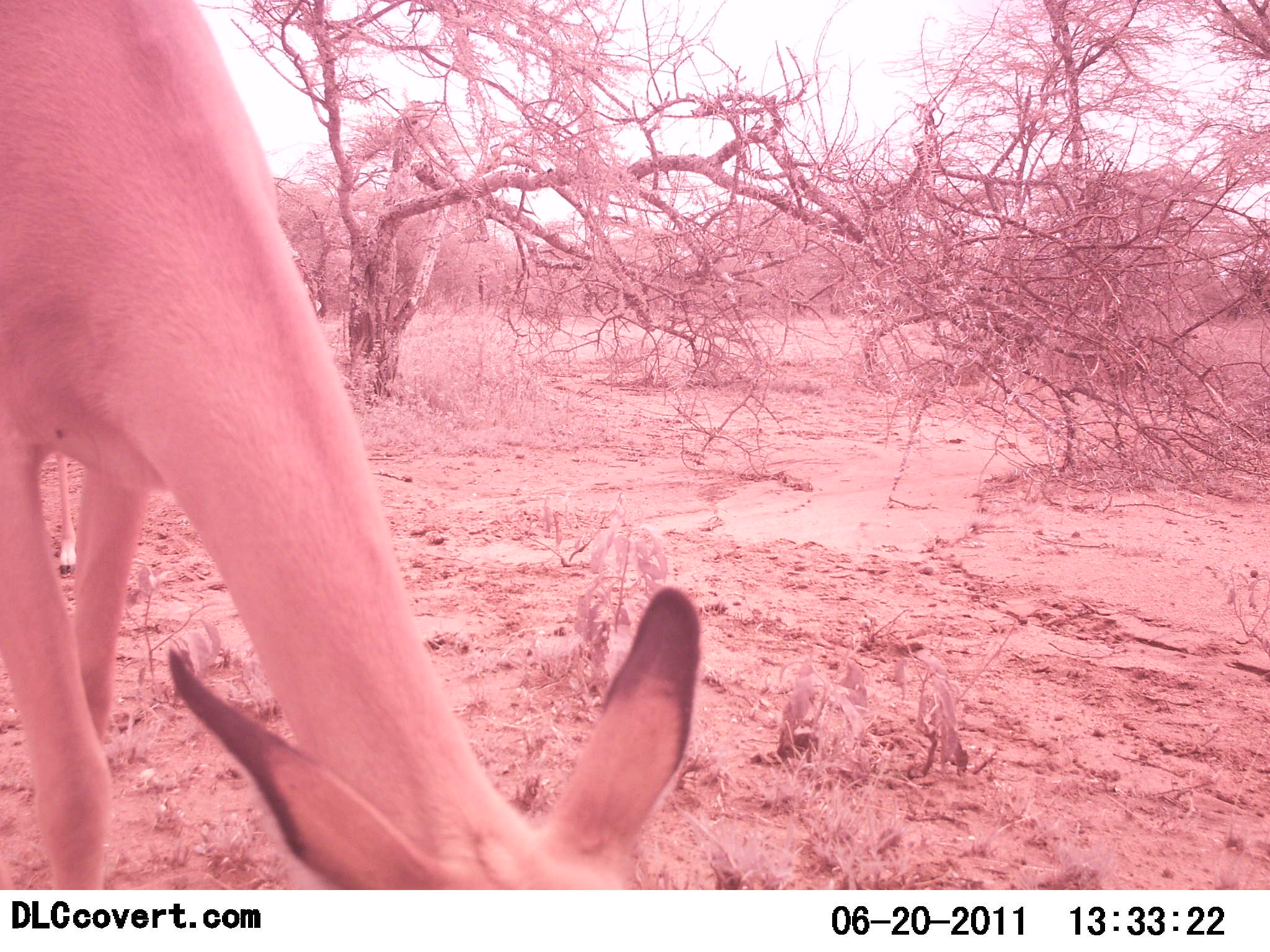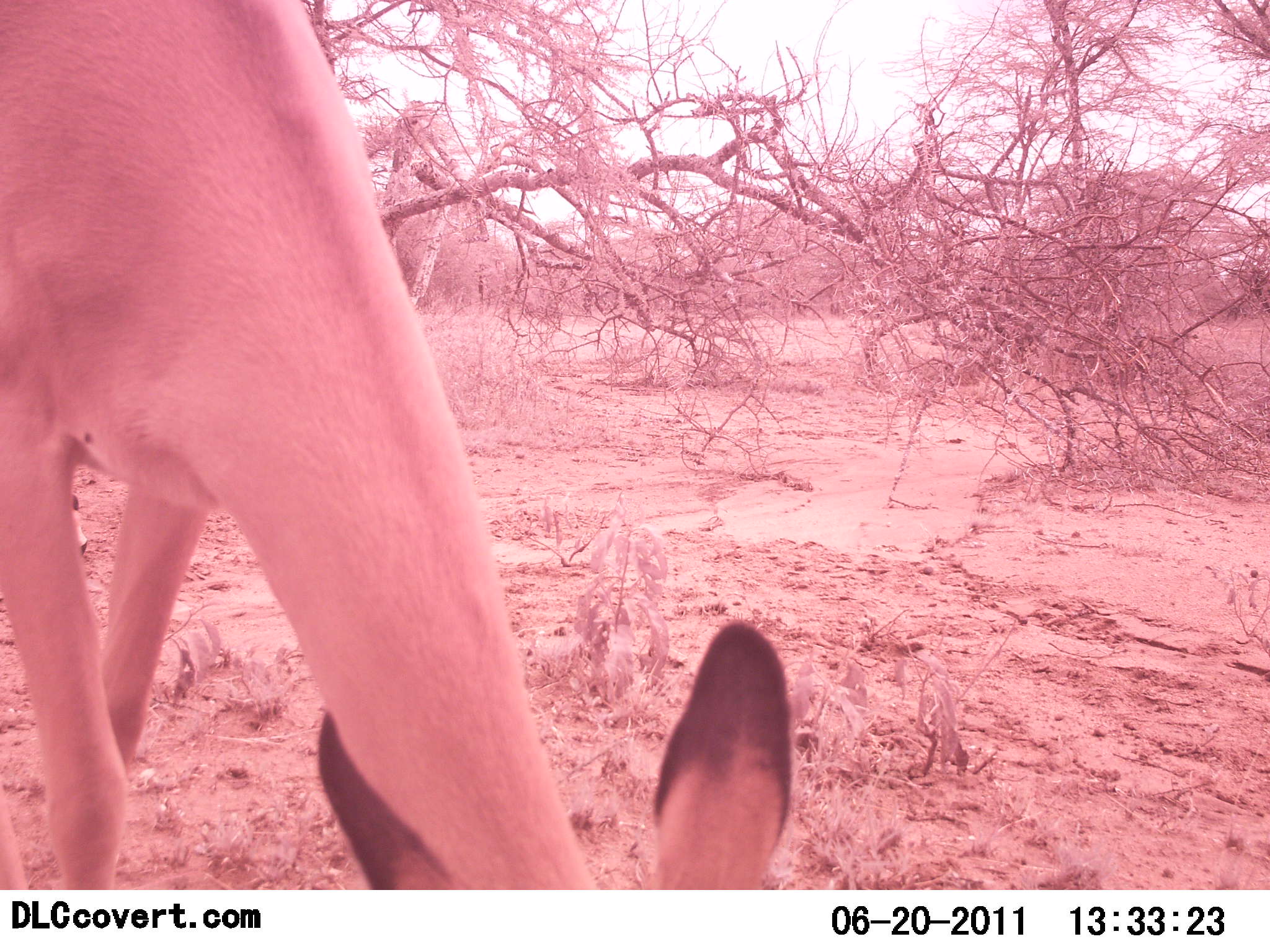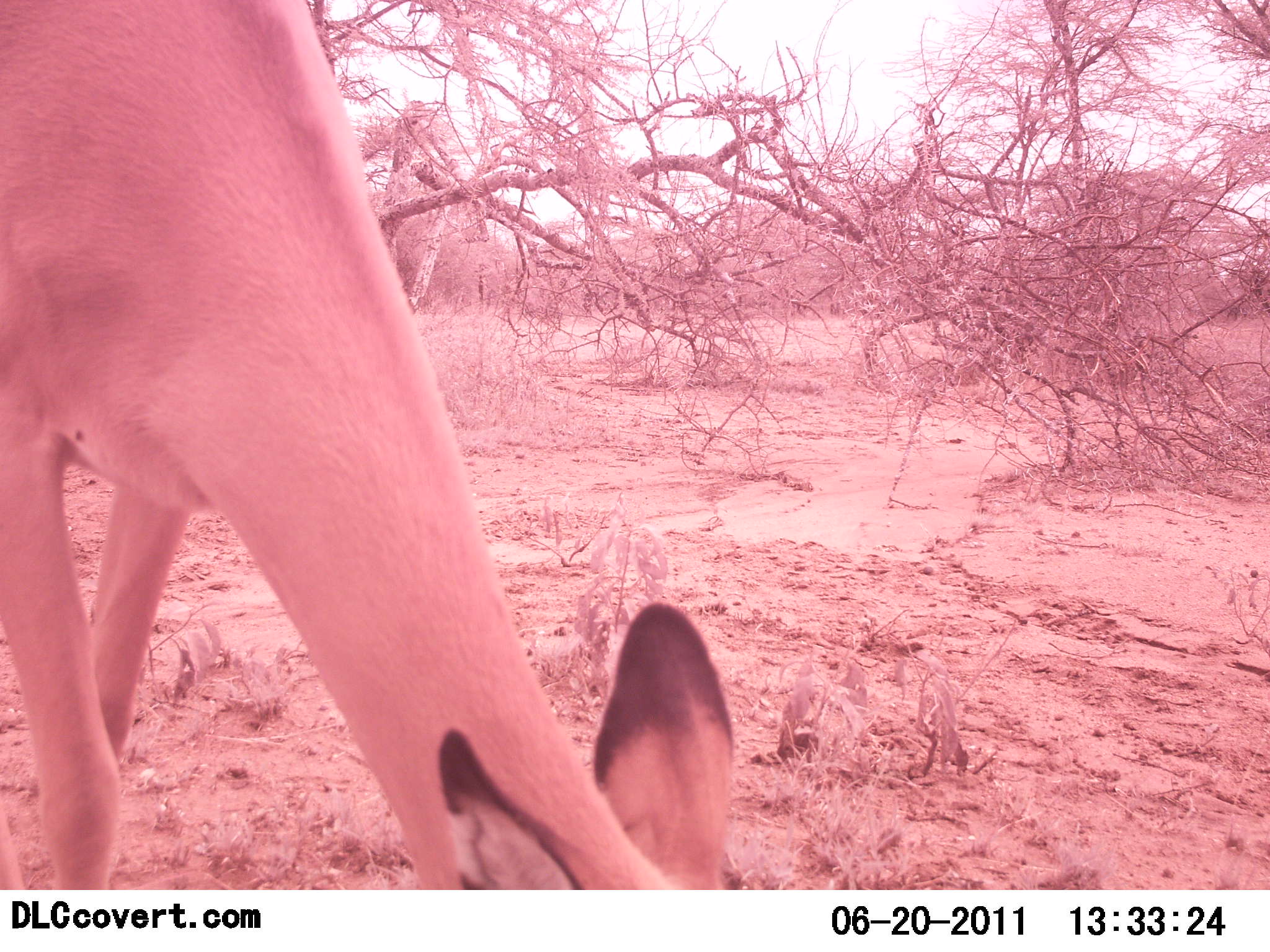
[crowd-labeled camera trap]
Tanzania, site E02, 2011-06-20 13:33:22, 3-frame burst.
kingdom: Animalia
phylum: Chordata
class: Mammalia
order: Artiodactyla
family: Bovidae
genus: Aepyceros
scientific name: Aepyceros melampus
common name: impala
Impala (Aepyceros melampus), count 1. Behavior (volunteer vote fractions): standing 0%, resting 0%, moving 0%, interacting 0%. Young present (vote fraction): 0%. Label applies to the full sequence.